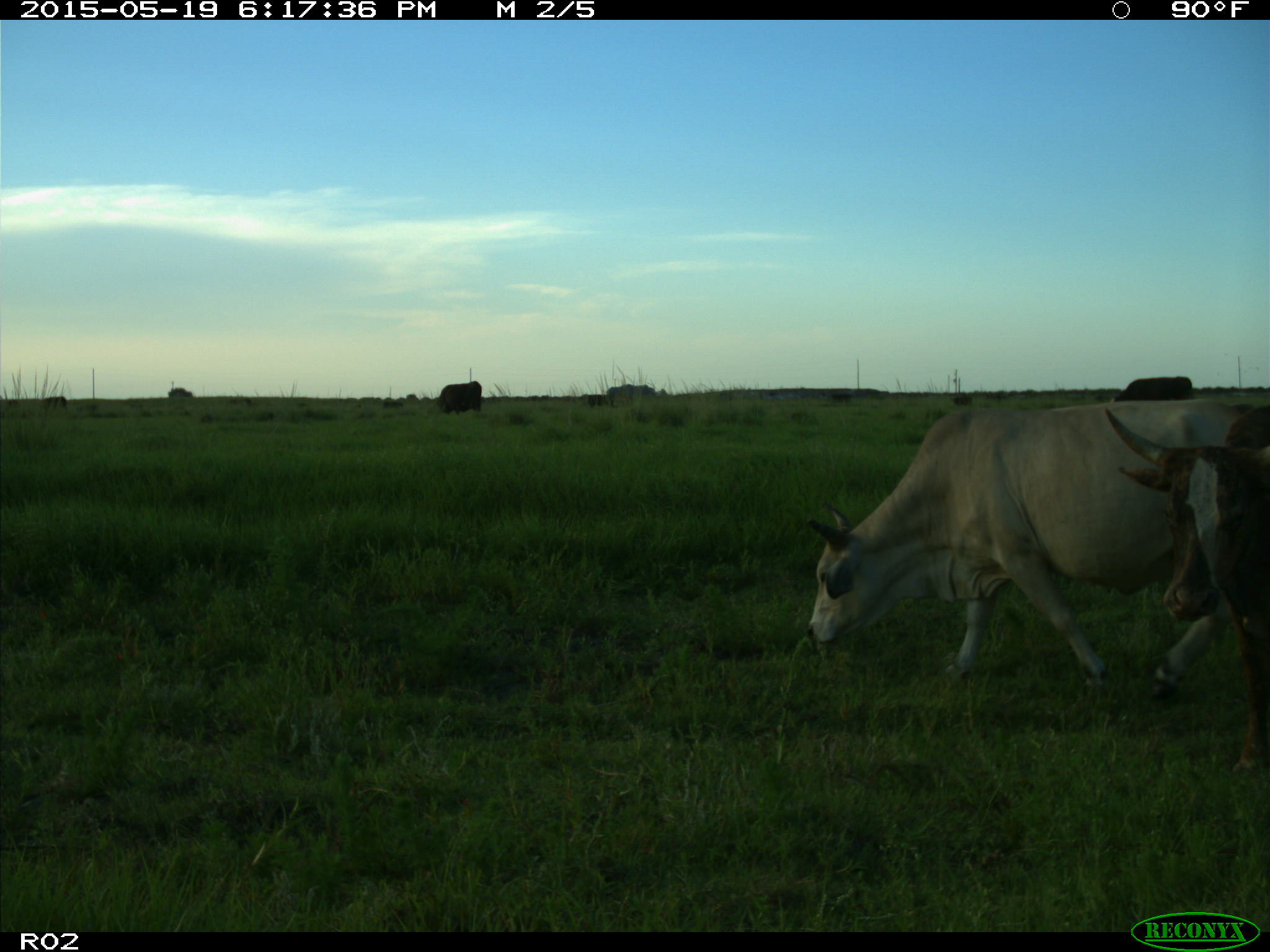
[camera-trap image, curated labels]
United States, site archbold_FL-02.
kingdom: Animalia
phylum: Chordata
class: Mammalia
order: Artiodactyla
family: Bovidae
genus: Bos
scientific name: Bos taurus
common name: domestic cow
Bos taurus (domestic cow).